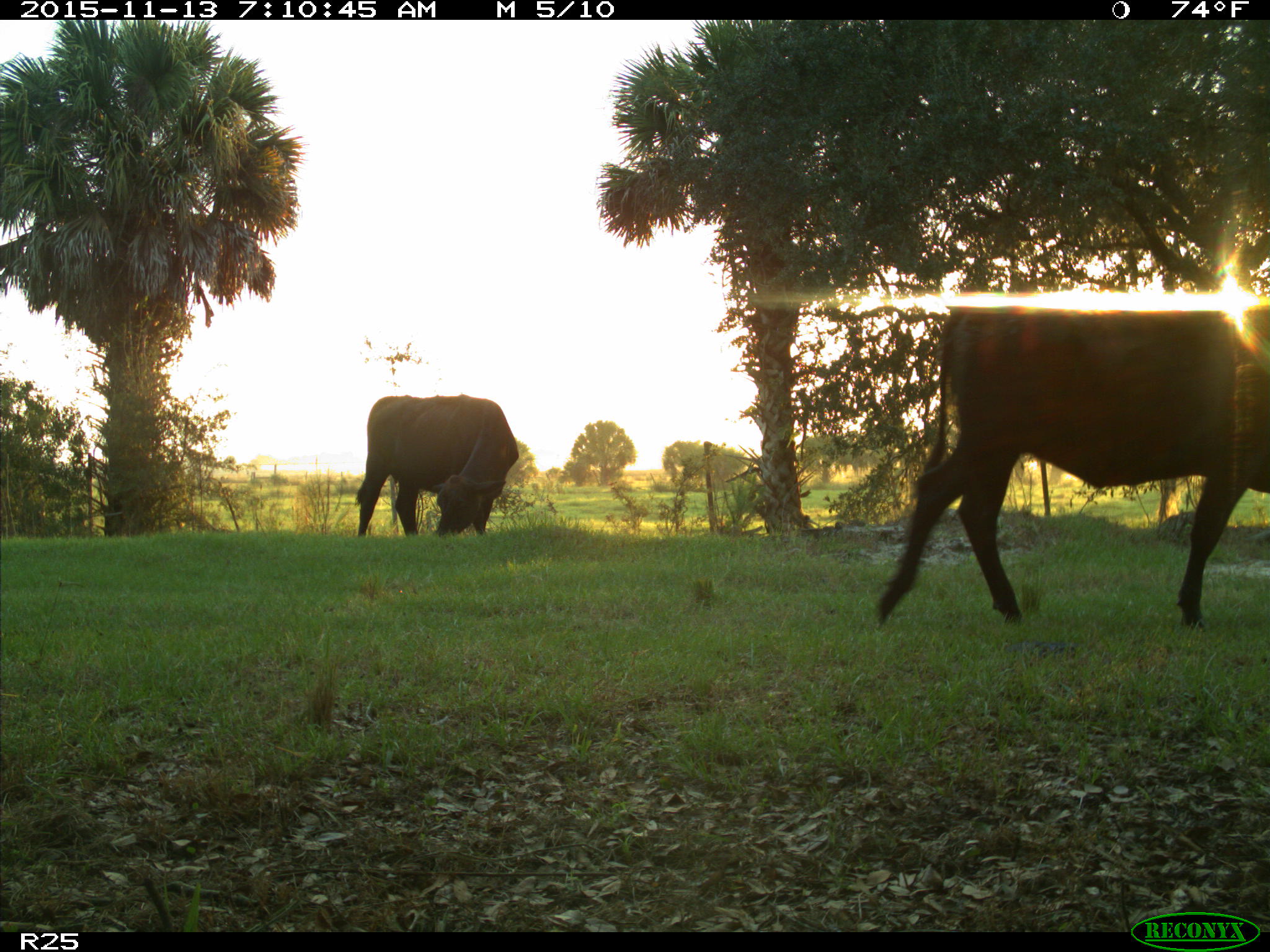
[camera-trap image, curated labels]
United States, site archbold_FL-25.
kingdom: Animalia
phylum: Chordata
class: Mammalia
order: Artiodactyla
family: Bovidae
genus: Bos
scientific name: Bos taurus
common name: domestic cow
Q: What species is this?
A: Bos taurus (domestic cow).